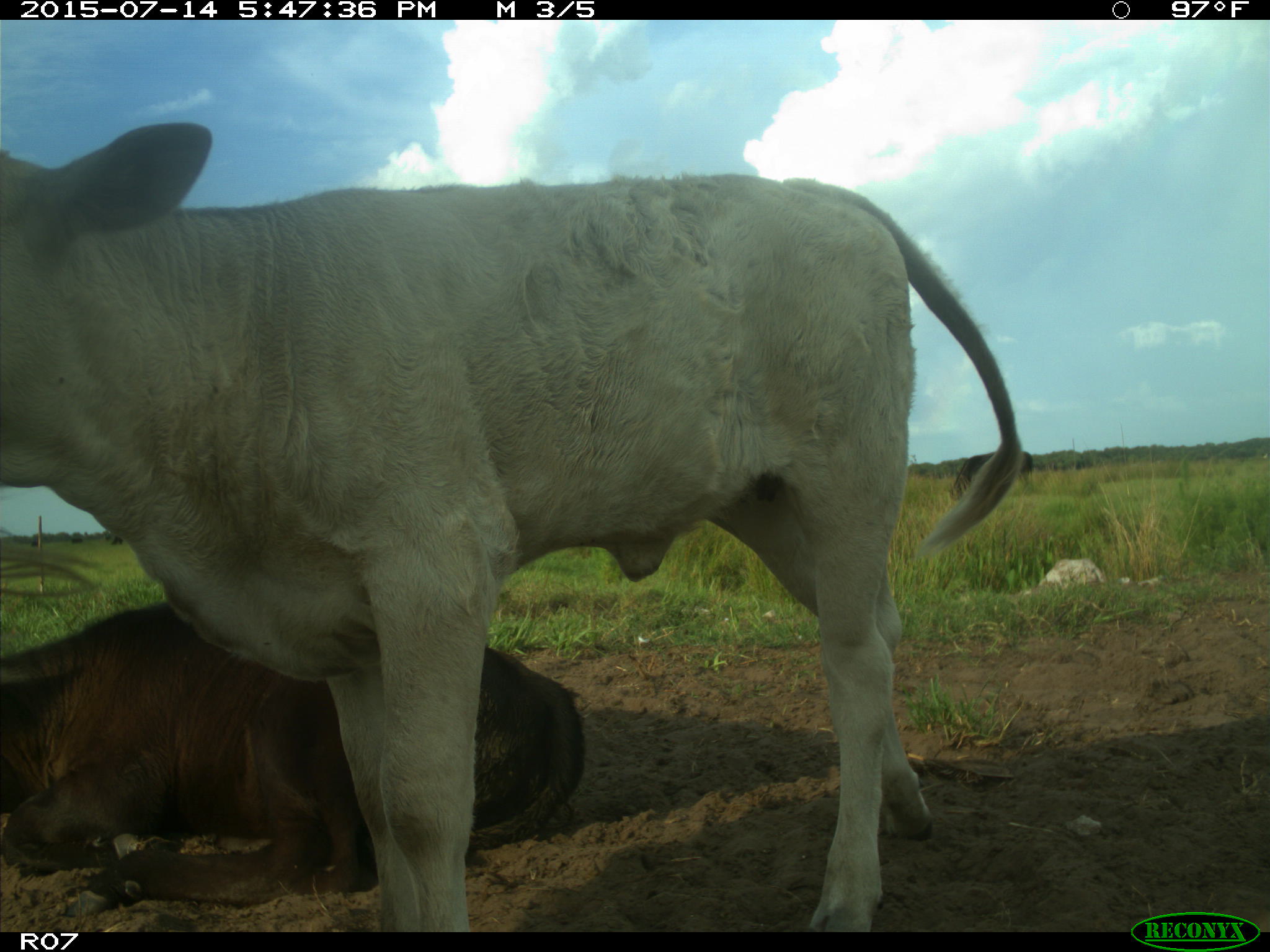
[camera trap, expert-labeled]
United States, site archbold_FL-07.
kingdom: Animalia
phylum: Chordata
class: Mammalia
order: Artiodactyla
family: Bovidae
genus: Bos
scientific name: Bos taurus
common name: domestic cow